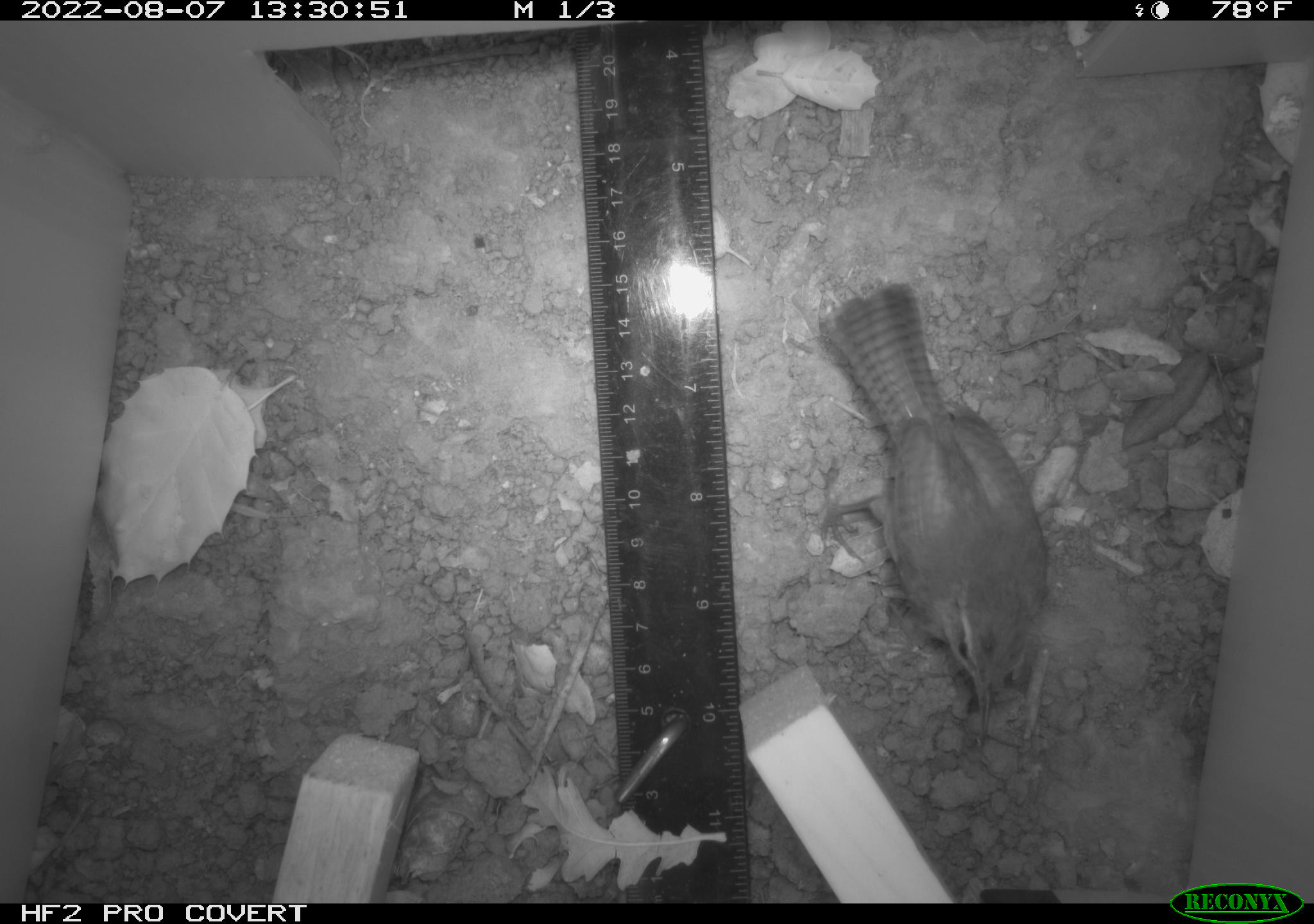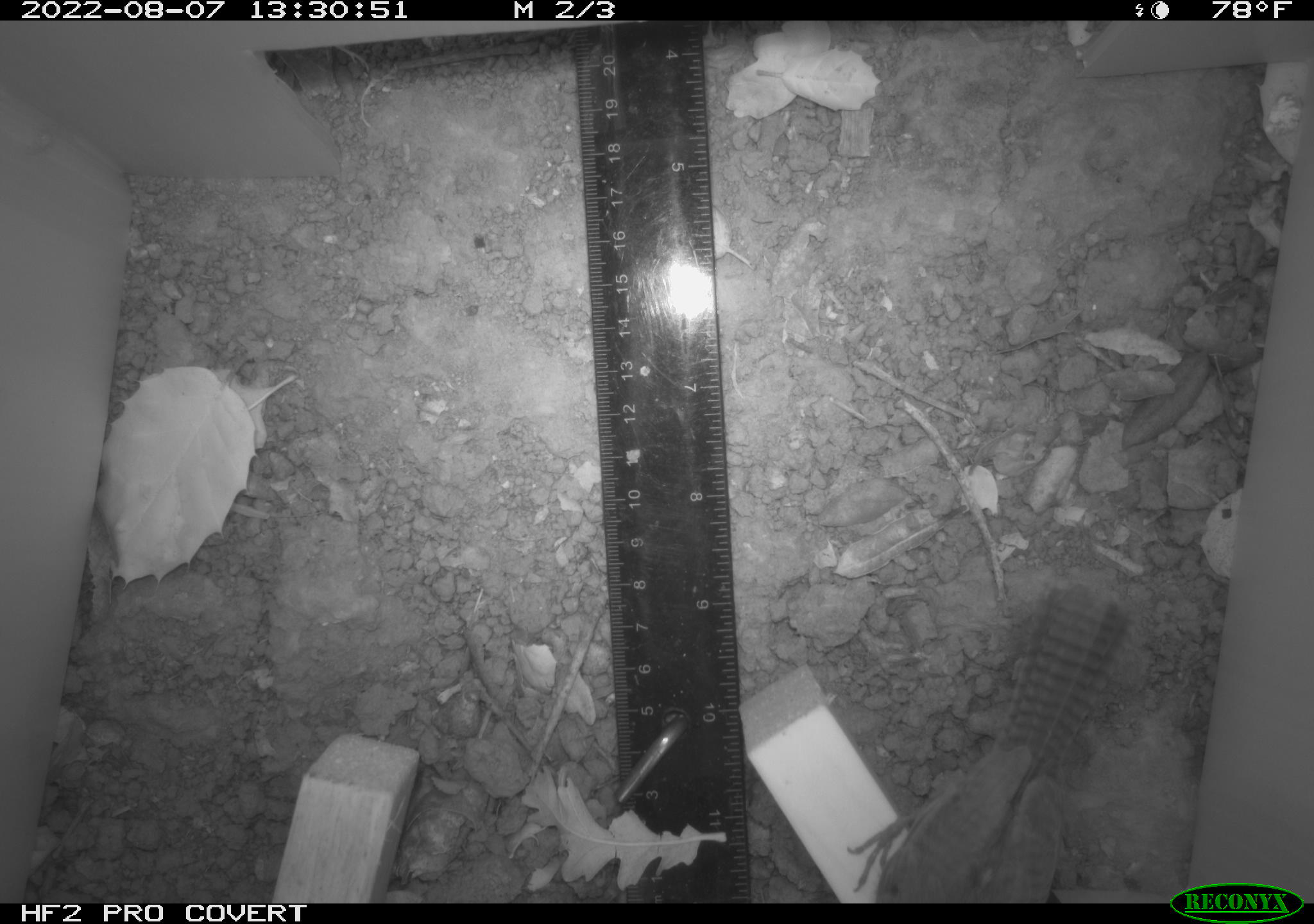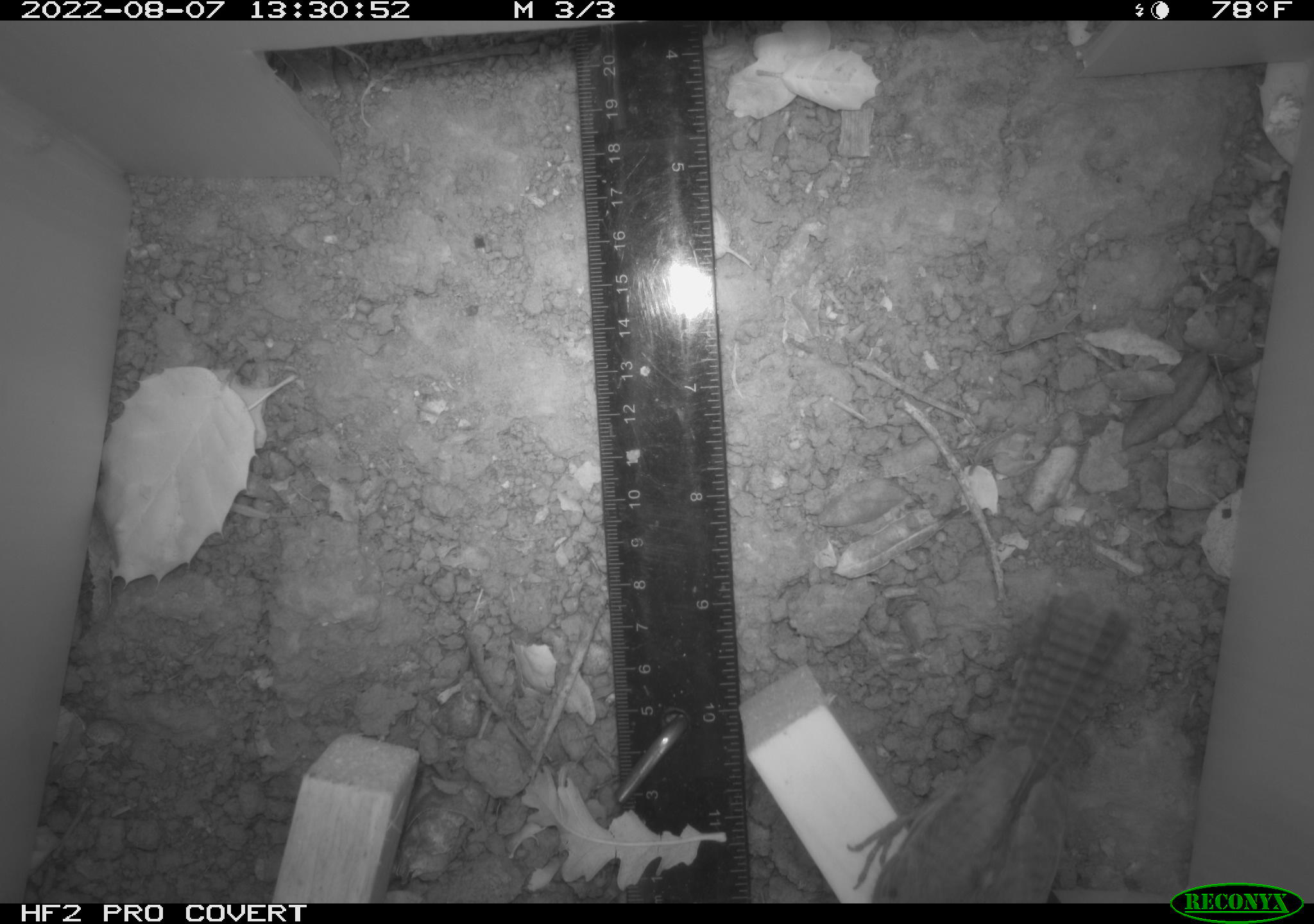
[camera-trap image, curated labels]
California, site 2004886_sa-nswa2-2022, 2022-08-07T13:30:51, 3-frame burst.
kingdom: Animalia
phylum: Chordata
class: Aves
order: Passeriformes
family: Troglodytidae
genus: Thryomanes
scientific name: Thryomanes bewickii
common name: bewick's wren